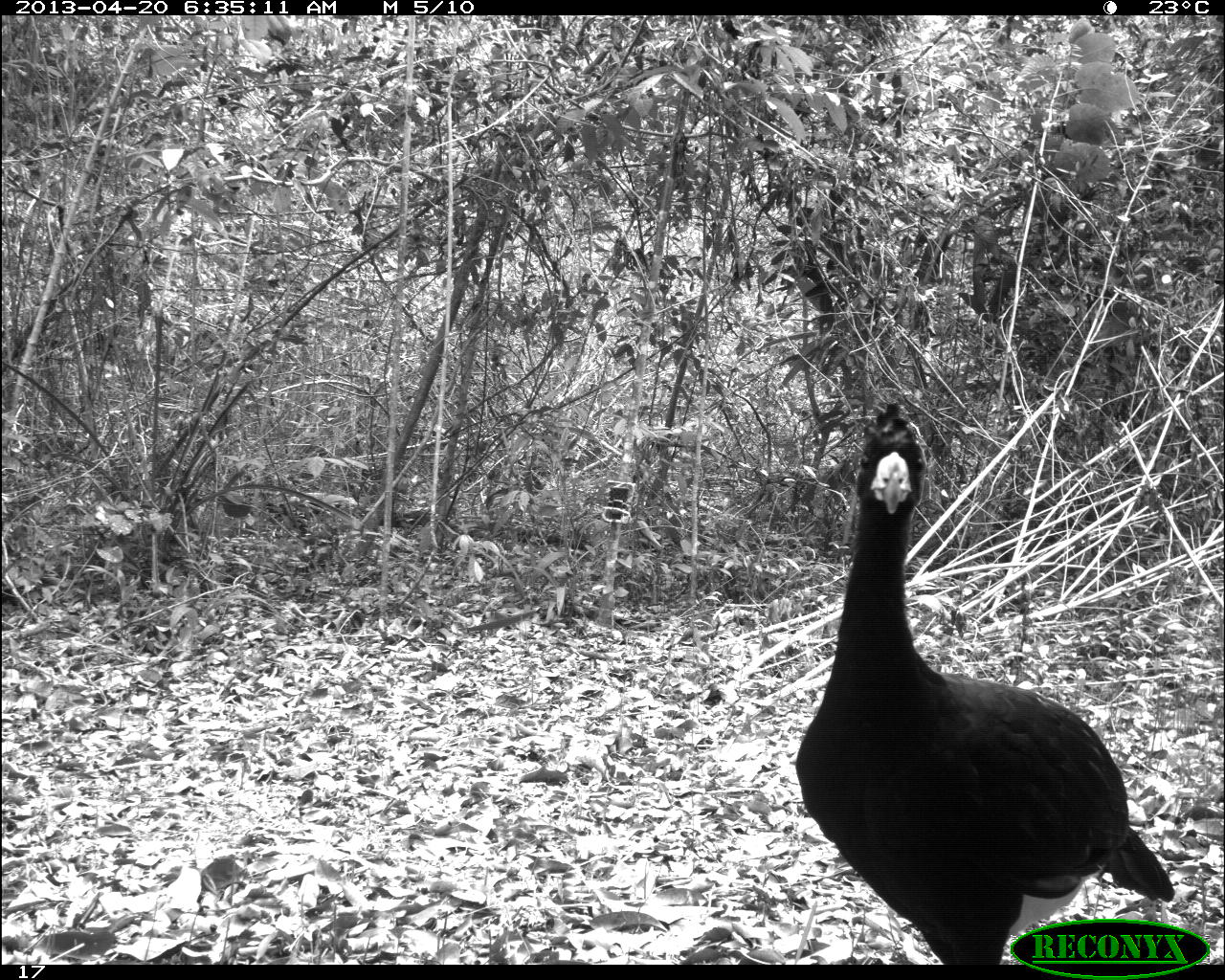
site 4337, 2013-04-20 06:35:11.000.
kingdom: Animalia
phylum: Chordata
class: Aves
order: Galliformes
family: Cracidae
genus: Crax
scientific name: Crax rubra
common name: great curassow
Crax rubra (great curassow), count 1, sex male.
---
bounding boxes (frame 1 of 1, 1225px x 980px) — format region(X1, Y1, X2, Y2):
crax rubra: region(794, 401, 1176, 962)